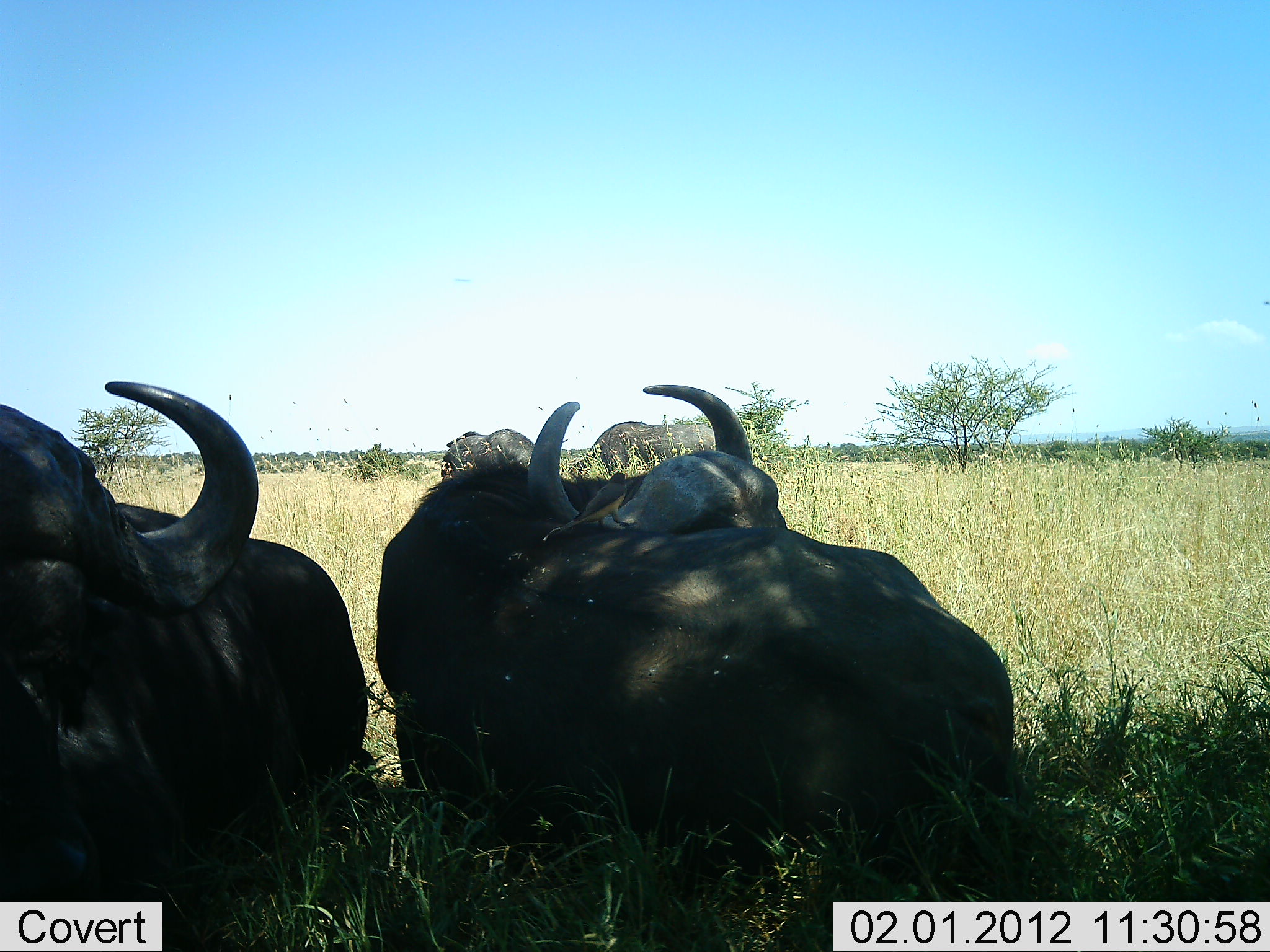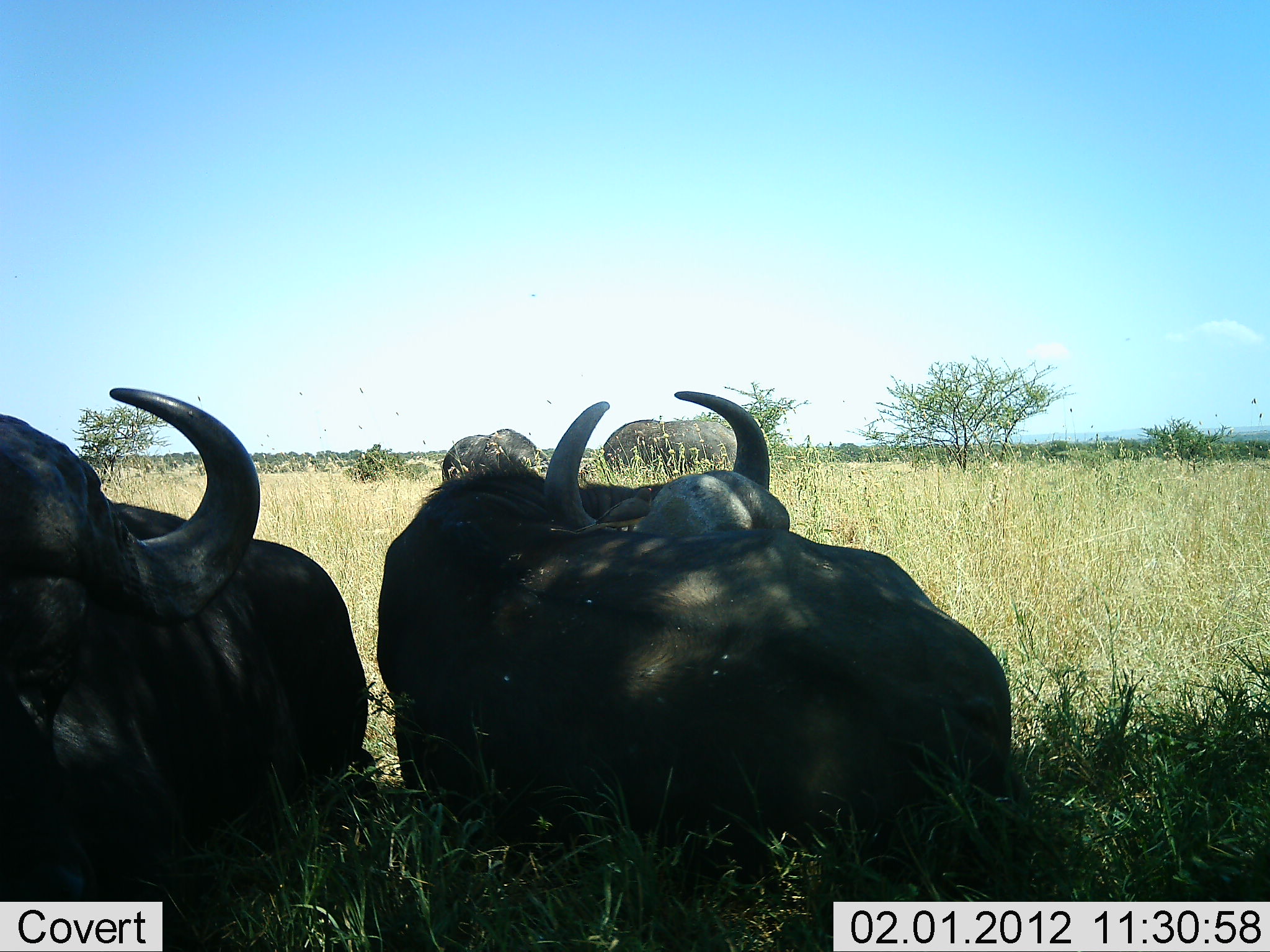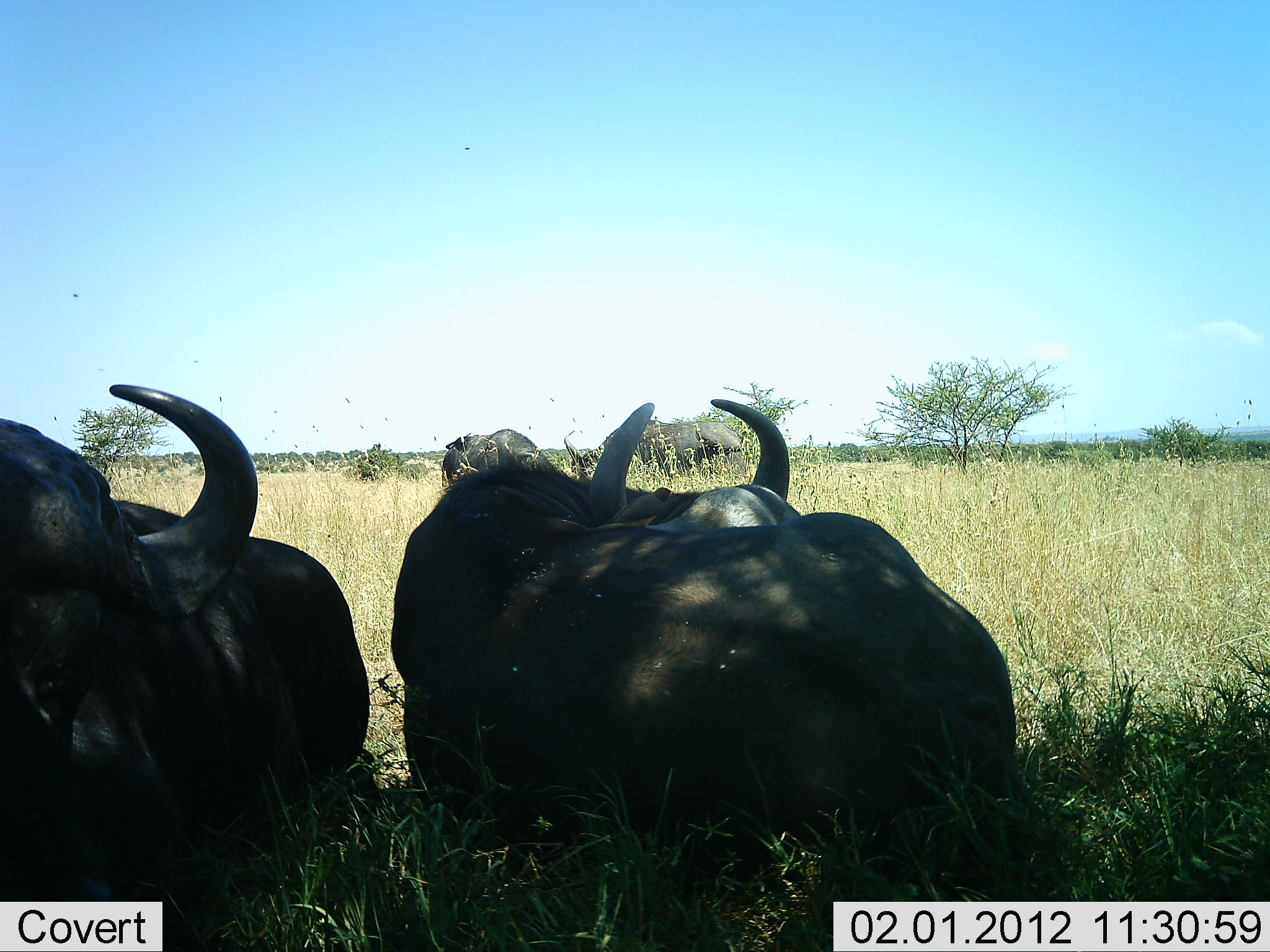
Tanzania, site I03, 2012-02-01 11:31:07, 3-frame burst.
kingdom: Animalia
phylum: Chordata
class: Mammalia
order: Artiodactyla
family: Bovidae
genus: Syncerus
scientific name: Syncerus caffer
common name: cape buffalo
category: buffalo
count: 4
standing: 33%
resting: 100%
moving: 0%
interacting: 6%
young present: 0%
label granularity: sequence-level